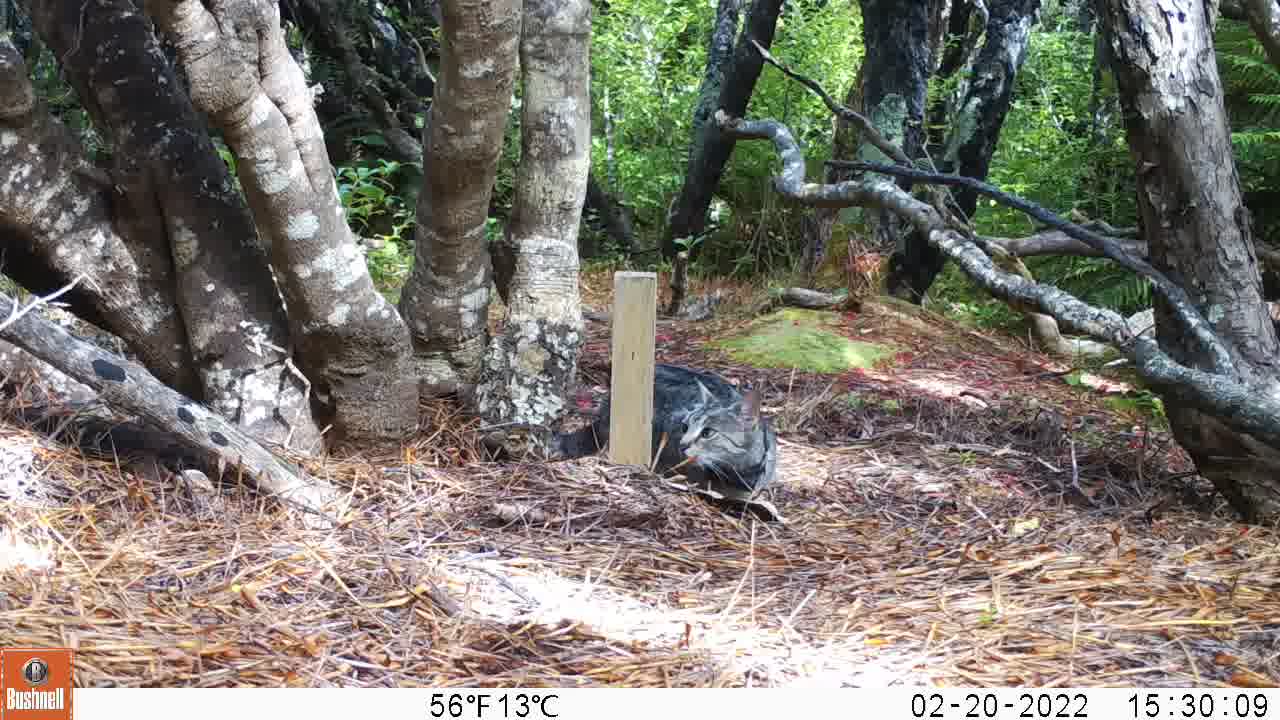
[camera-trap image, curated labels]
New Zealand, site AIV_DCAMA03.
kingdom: Animalia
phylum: Chordata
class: Mammalia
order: Carnivora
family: Felidae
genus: Felis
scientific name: Felis catus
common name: domestic cat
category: cat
Cat (domestic cat) (Felis catus).